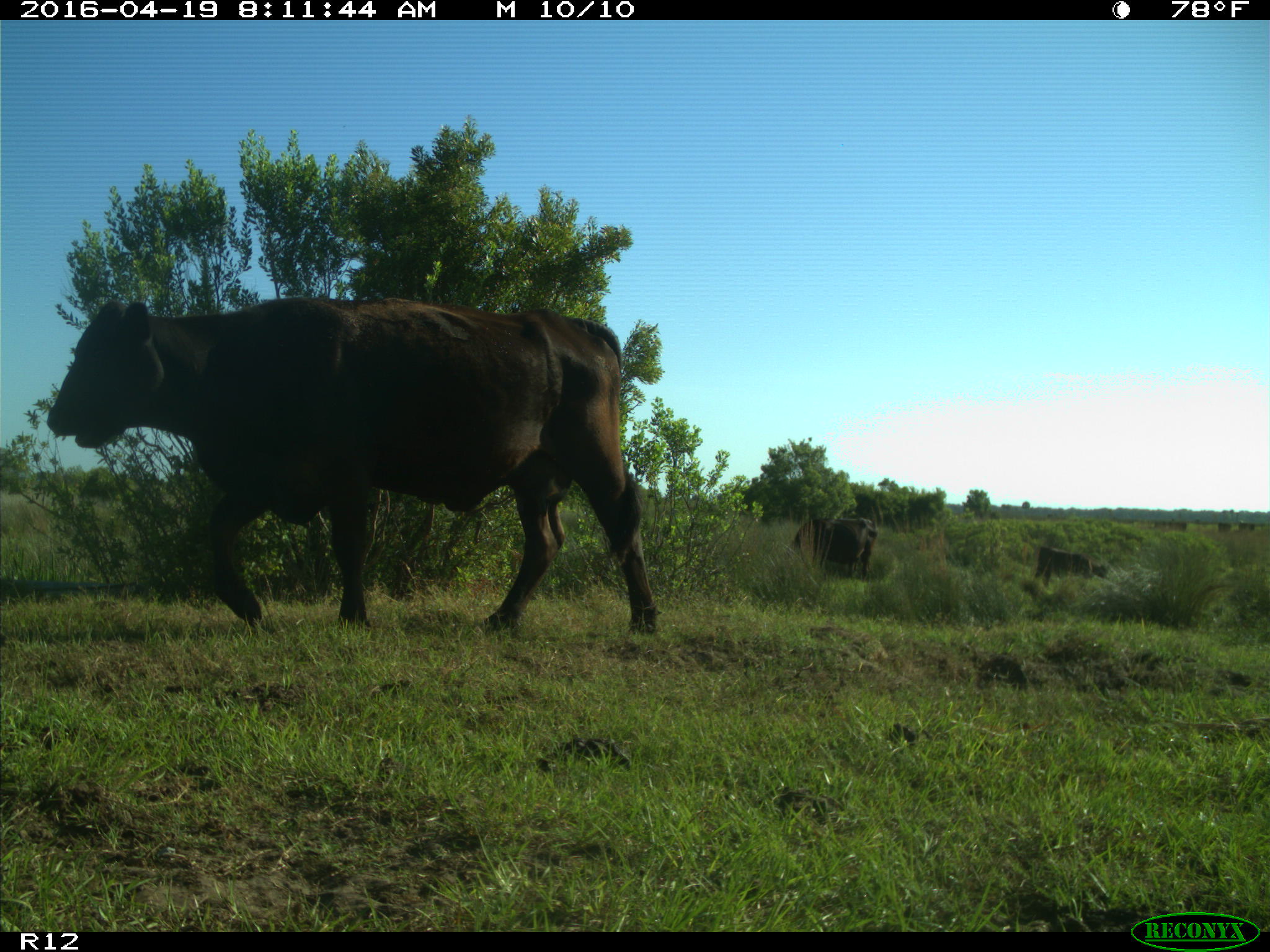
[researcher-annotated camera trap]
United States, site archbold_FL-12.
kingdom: Animalia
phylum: Chordata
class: Mammalia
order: Artiodactyla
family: Bovidae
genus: Bos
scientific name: Bos taurus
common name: domestic cow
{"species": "Bos taurus (domestic cow)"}